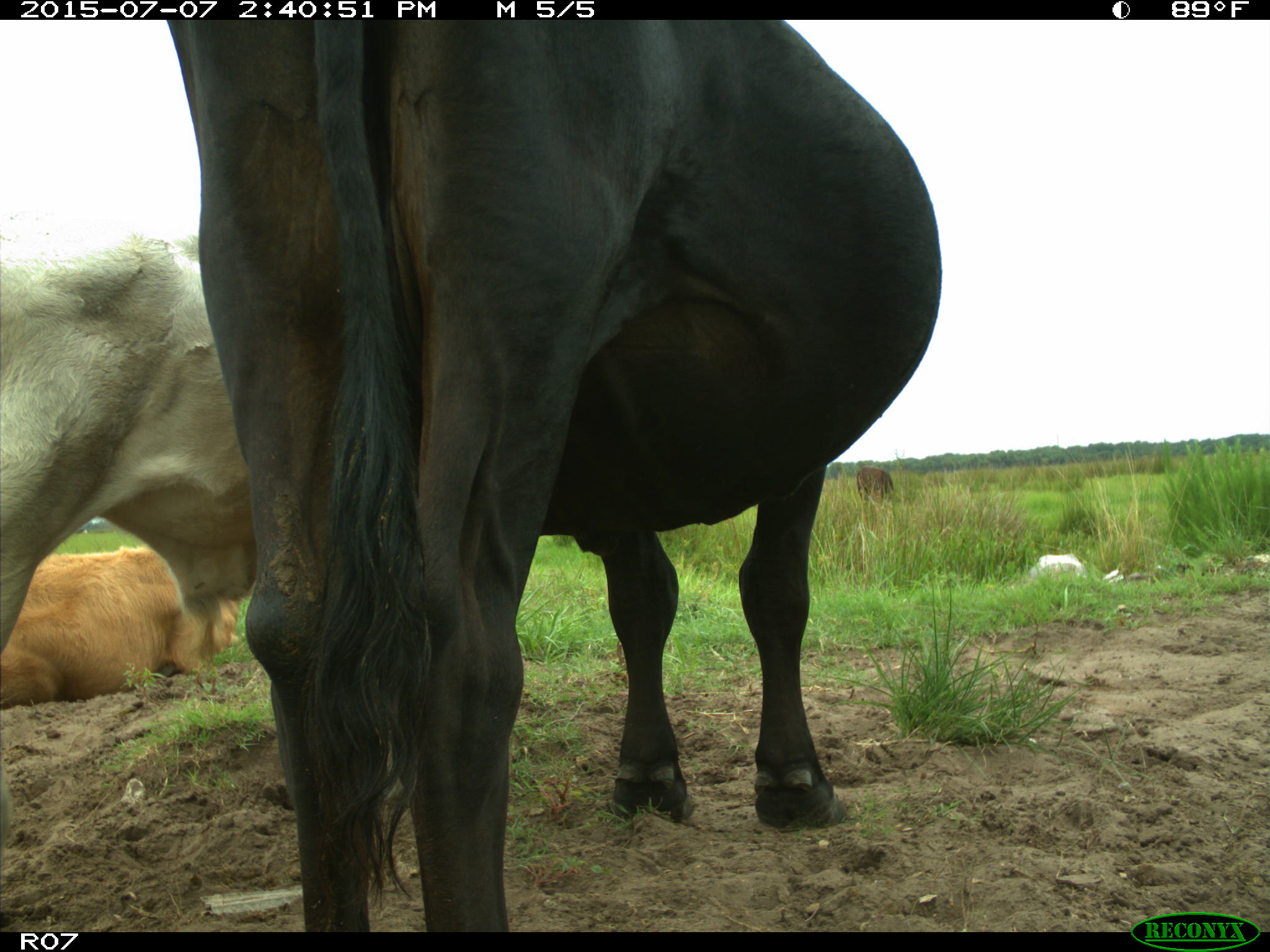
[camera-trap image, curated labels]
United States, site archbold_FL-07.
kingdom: Animalia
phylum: Chordata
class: Mammalia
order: Artiodactyla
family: Bovidae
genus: Bos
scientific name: Bos taurus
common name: domestic cow